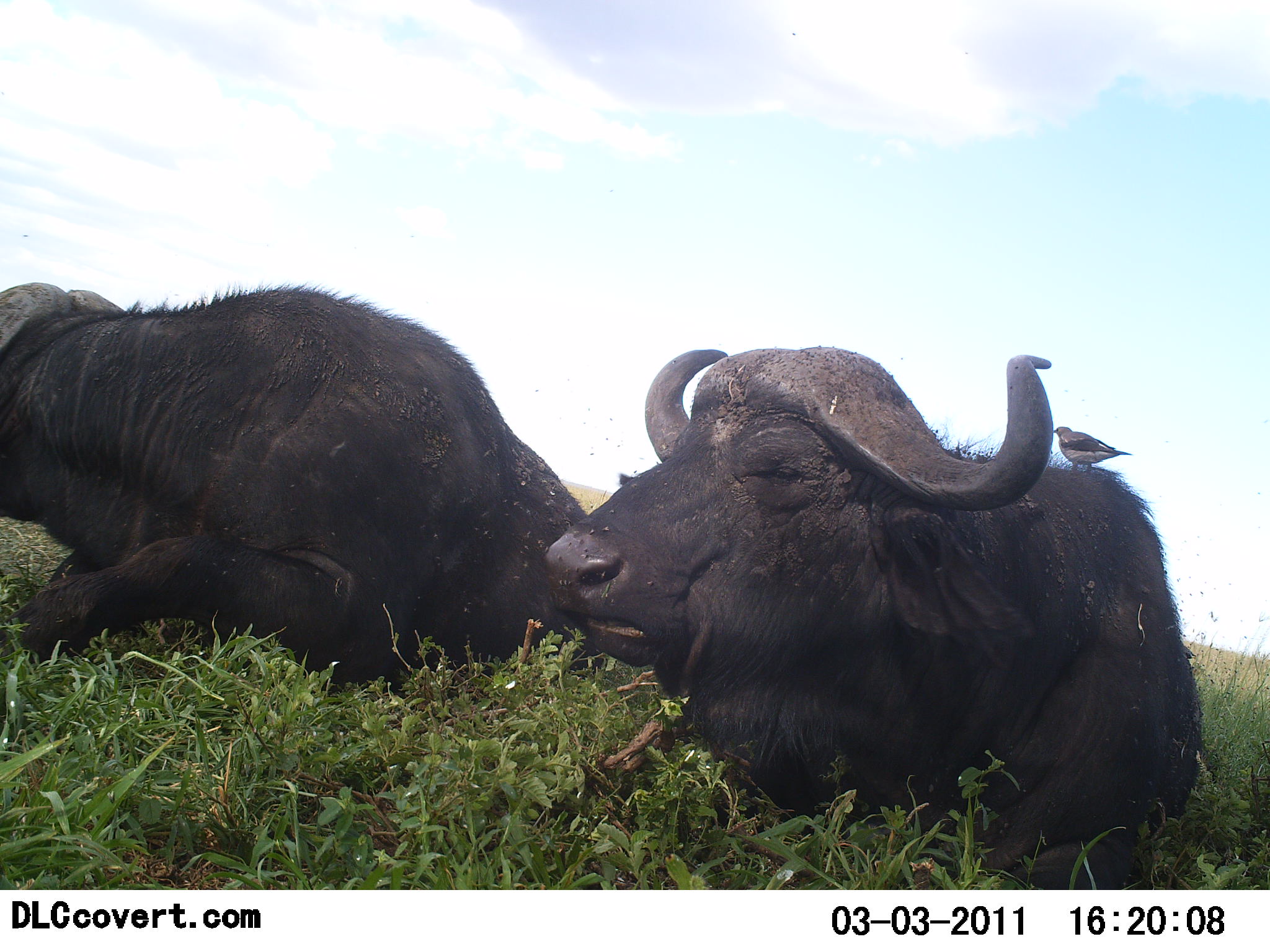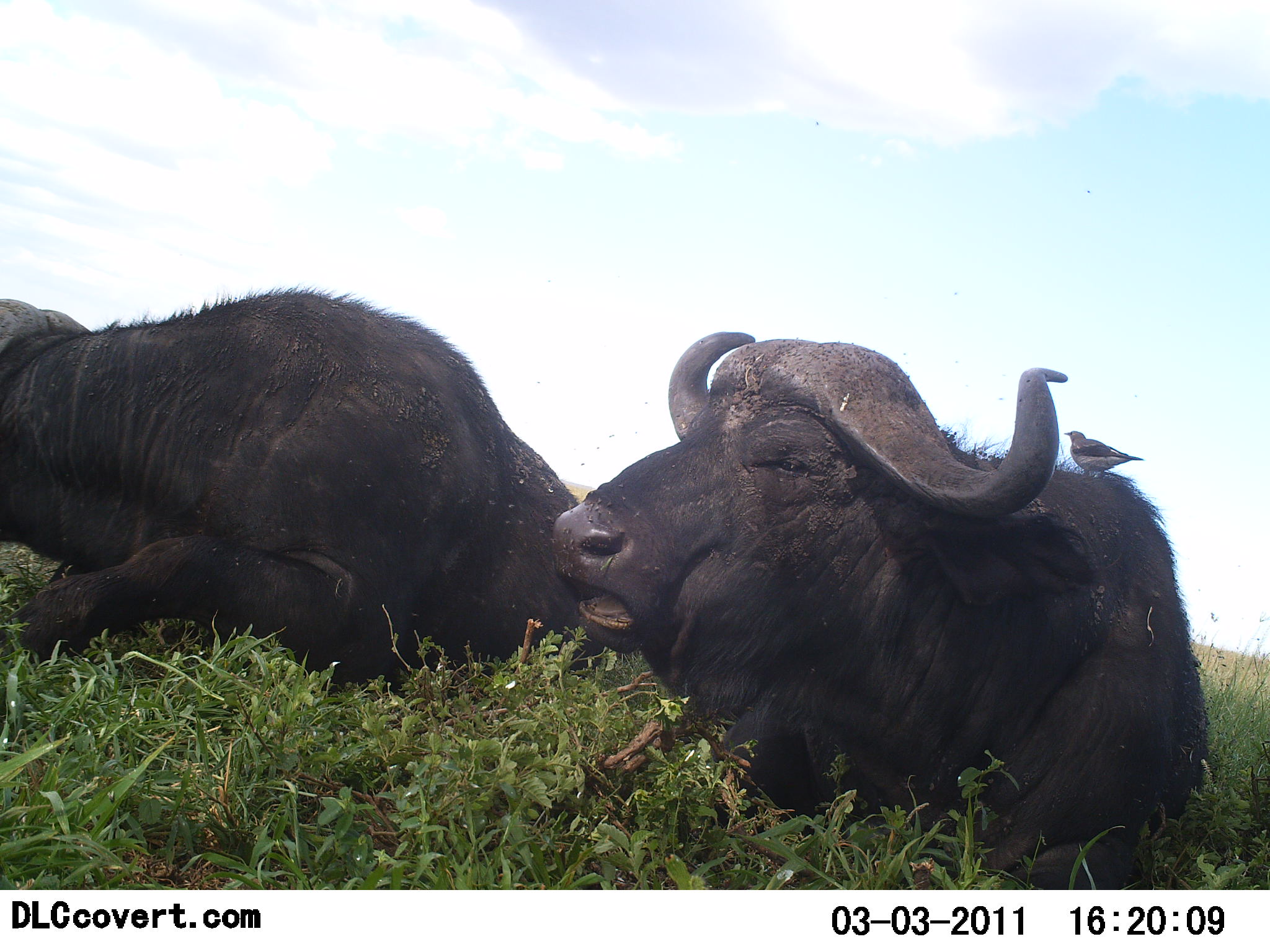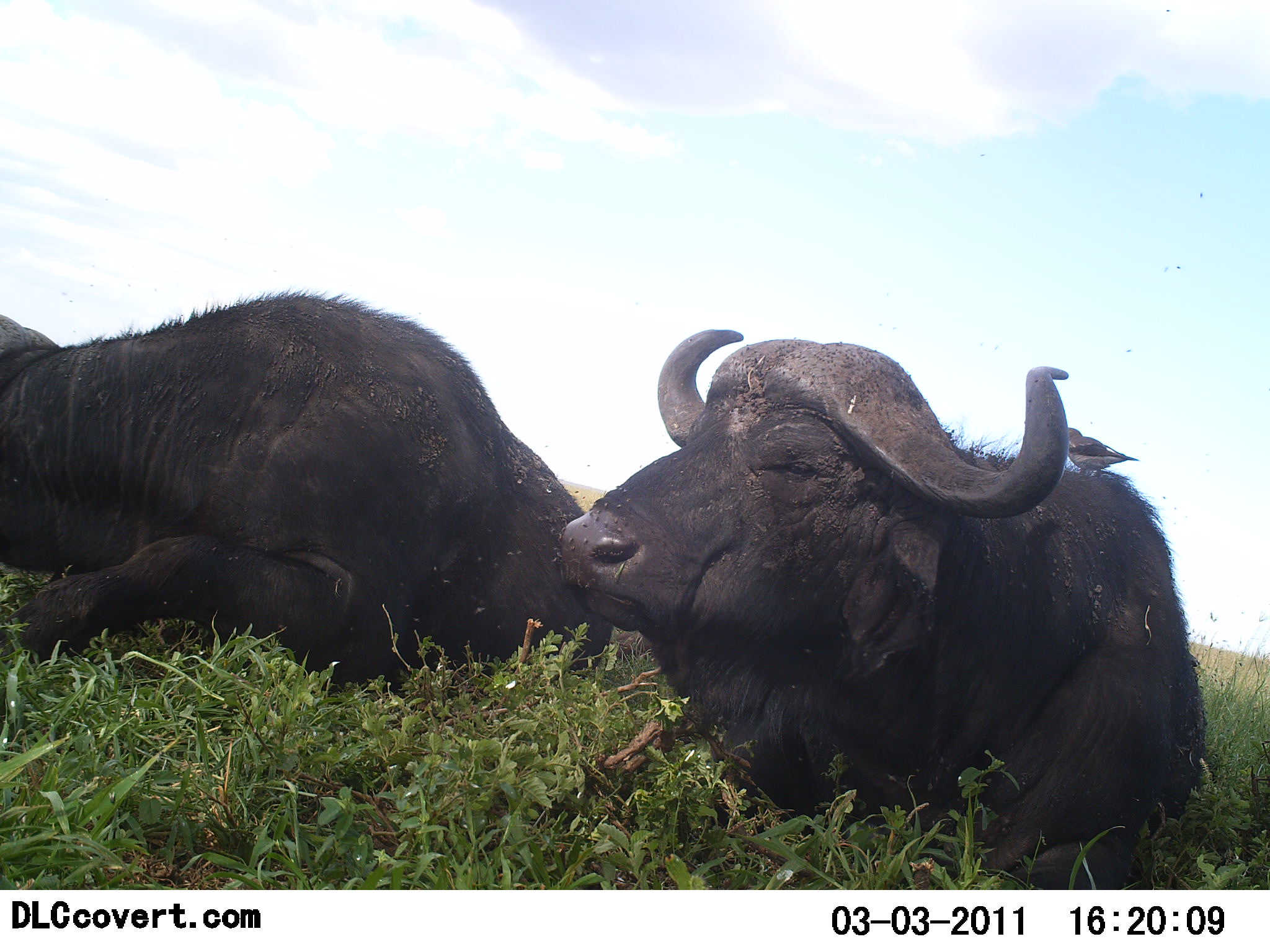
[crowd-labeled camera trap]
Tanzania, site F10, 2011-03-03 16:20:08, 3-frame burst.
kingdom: Animalia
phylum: Chordata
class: Mammalia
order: Artiodactyla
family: Bovidae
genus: Syncerus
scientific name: Syncerus caffer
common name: cape buffalo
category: buffalo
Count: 2.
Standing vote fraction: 0%.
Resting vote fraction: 100%.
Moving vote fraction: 0%.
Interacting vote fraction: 0%.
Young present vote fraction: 0%.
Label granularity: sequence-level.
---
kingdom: Animalia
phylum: Chordata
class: Aves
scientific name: Aves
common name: bird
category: otherbird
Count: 1.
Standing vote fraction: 73%.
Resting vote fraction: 18%.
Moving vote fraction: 0%.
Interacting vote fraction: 0%.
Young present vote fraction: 0%.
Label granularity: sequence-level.